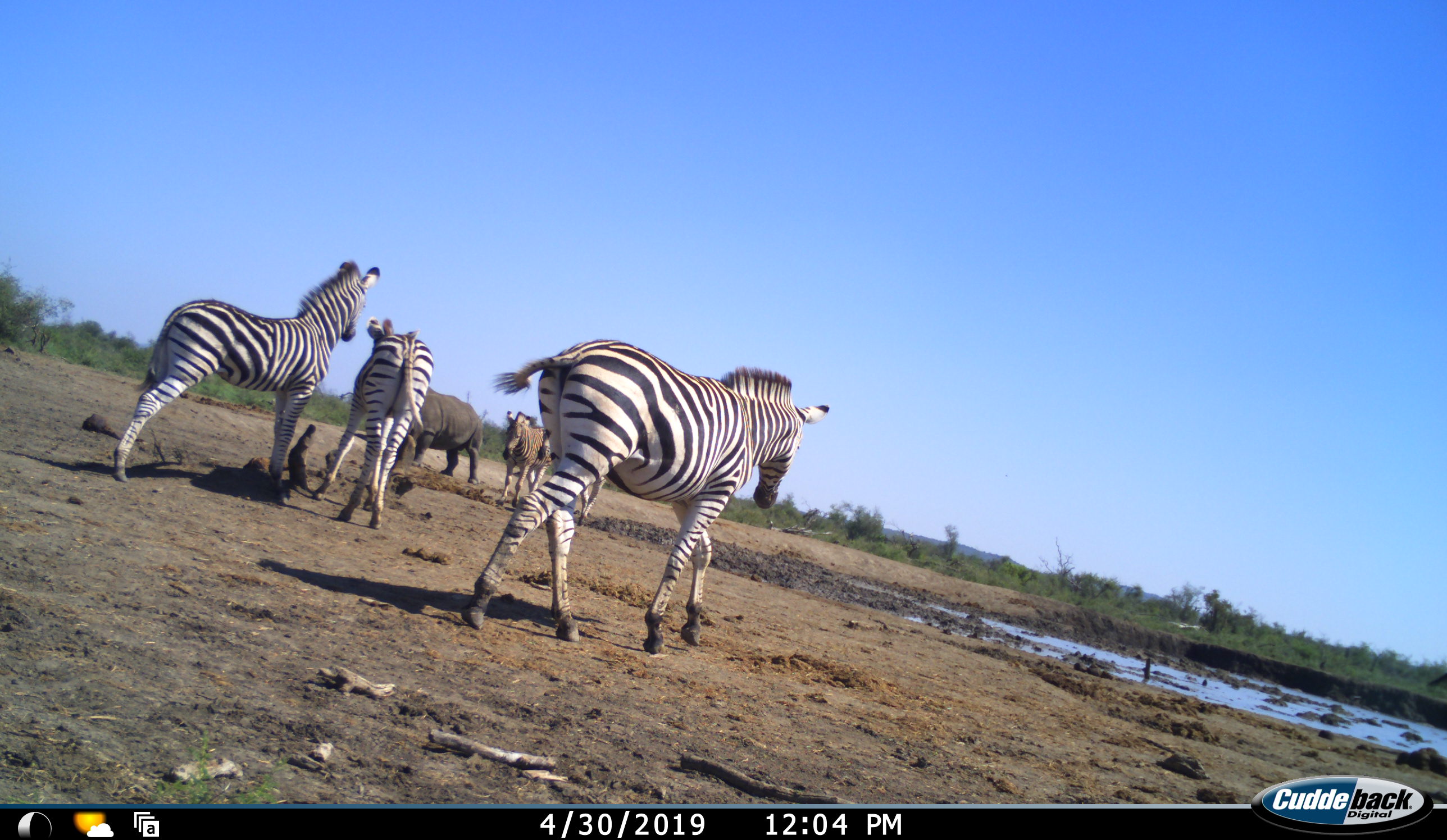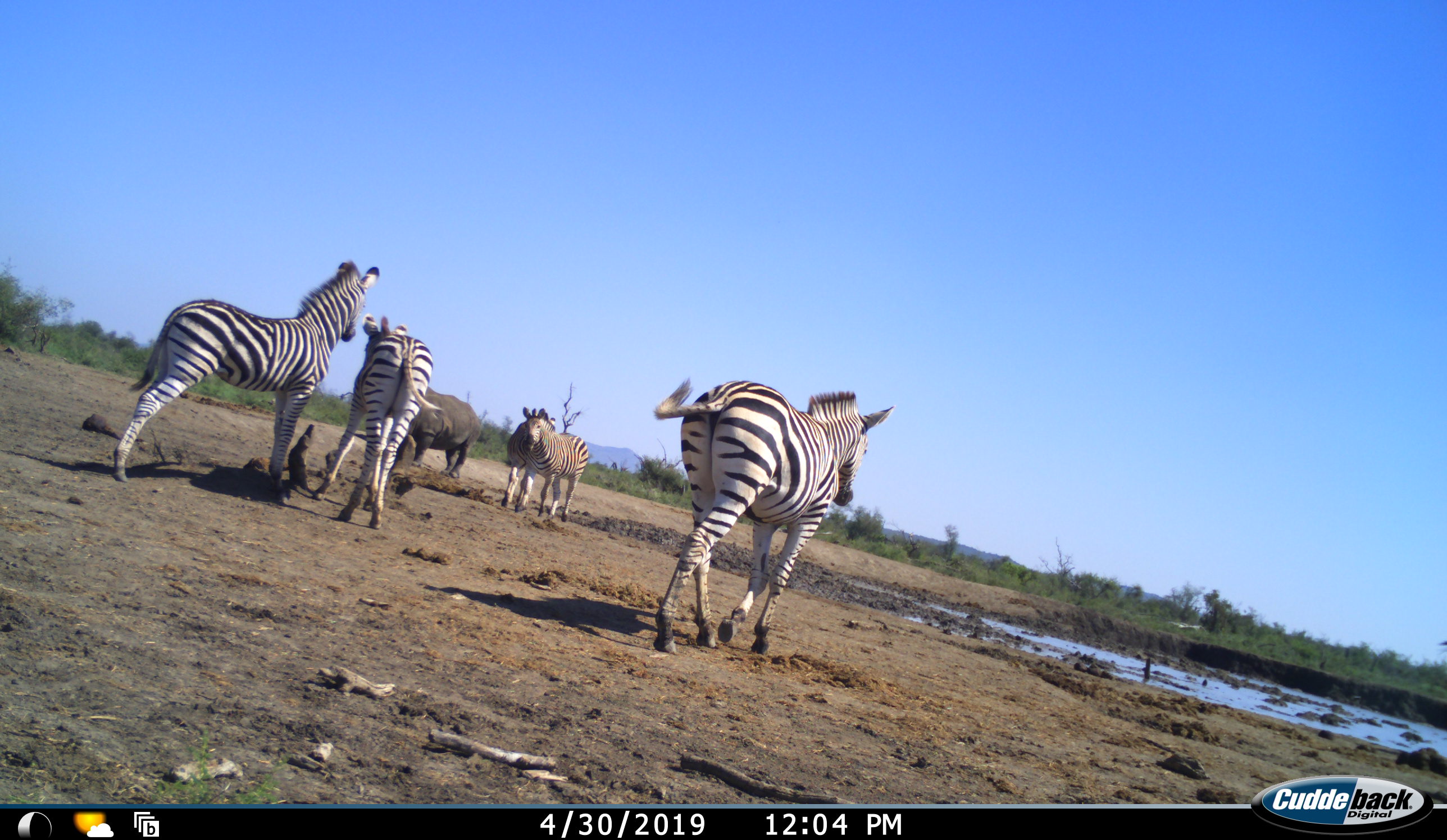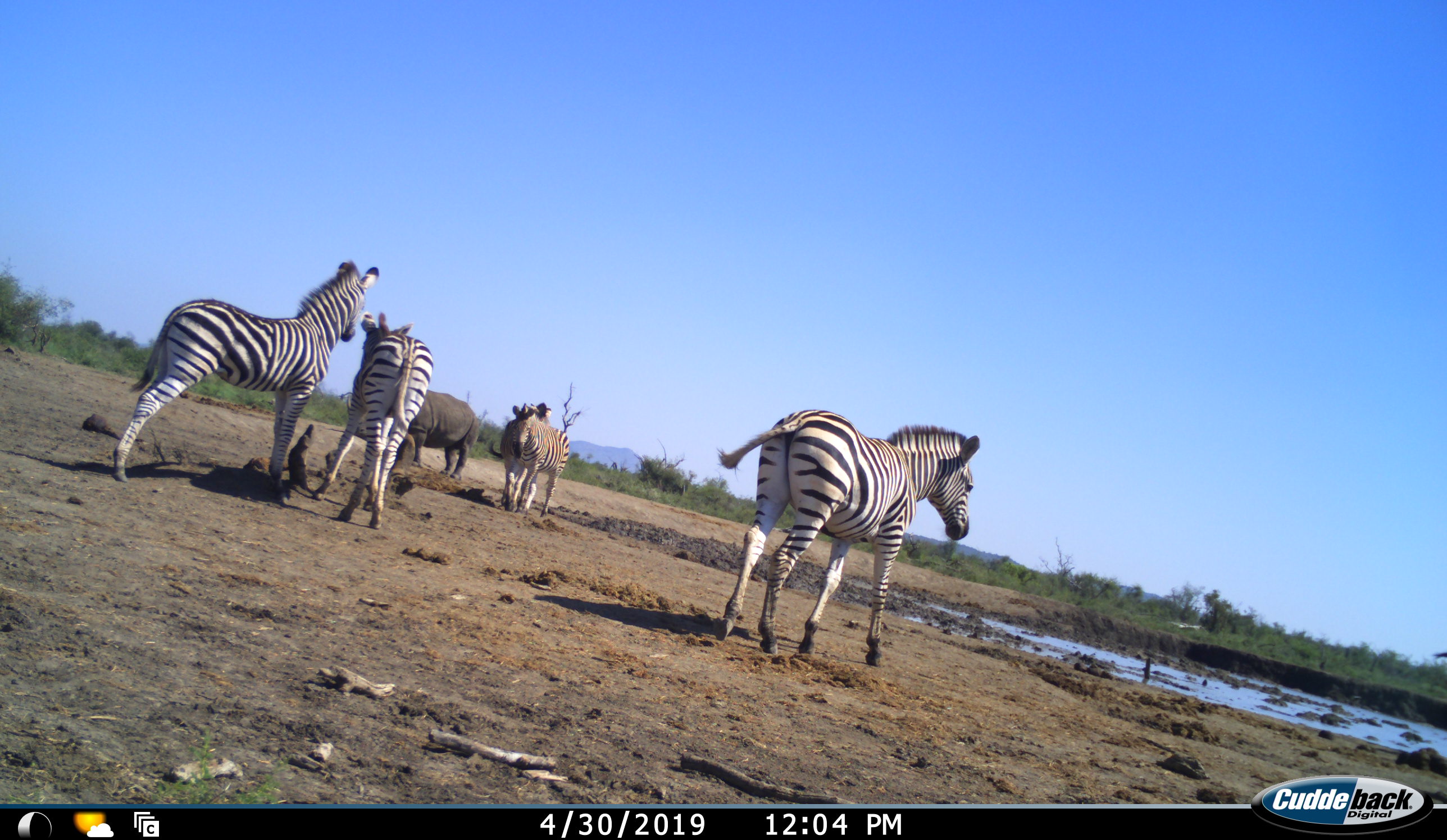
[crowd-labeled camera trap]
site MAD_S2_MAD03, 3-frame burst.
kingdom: Animalia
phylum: Chordata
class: Mammalia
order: Perissodactyla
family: Rhinocerotidae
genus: Ceratotherium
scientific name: Ceratotherium simum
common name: white rhinoceros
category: rhinoceroswhite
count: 1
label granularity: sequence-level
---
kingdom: Animalia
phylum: Chordata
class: Mammalia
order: Perissodactyla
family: Equidae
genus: Equus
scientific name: Equus quagga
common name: plains zebra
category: zebraplains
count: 5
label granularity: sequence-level